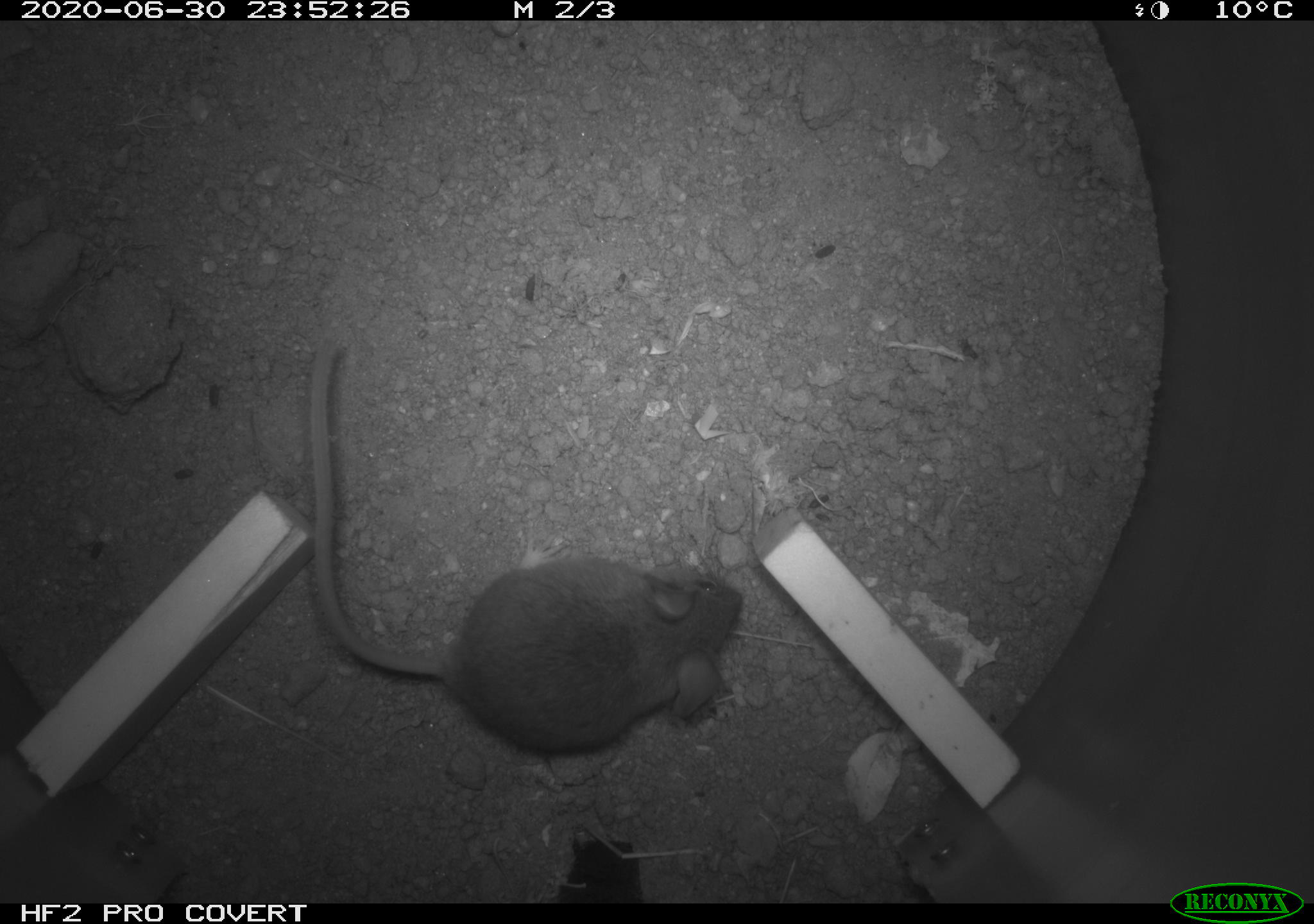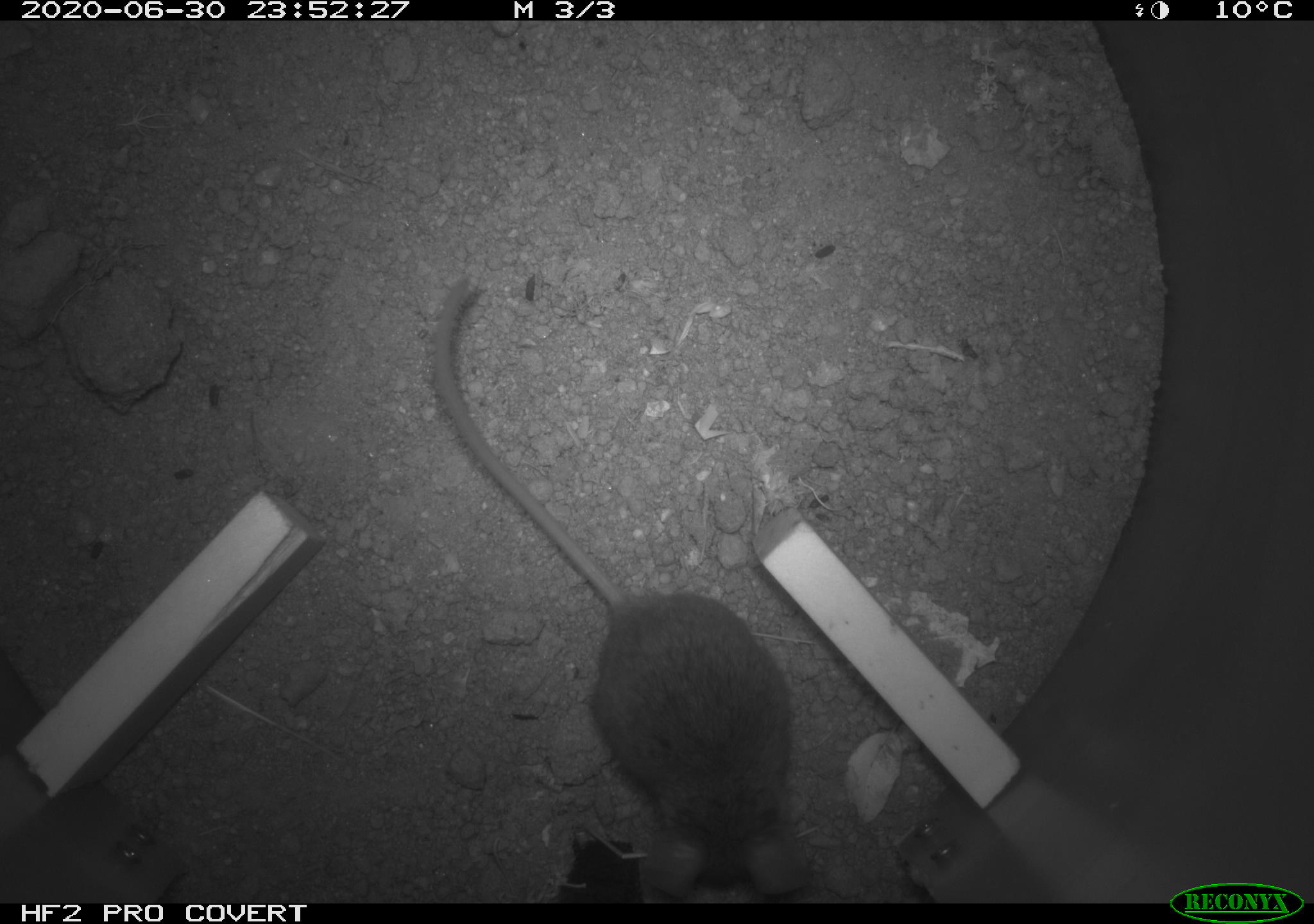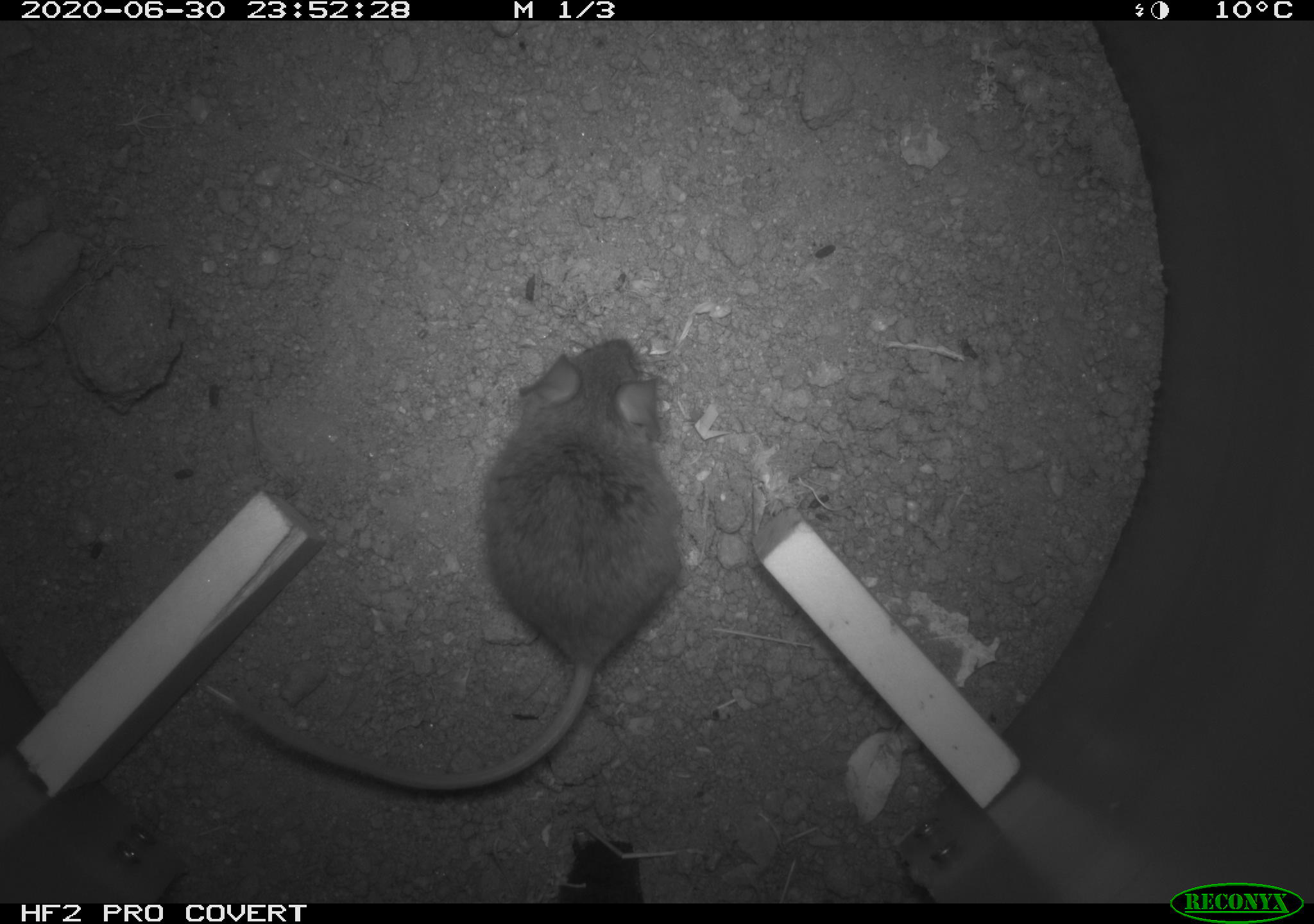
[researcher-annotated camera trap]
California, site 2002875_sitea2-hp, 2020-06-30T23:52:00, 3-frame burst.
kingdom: Animalia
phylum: Chordata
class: Mammalia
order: Rodentia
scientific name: Rodentia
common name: rodent